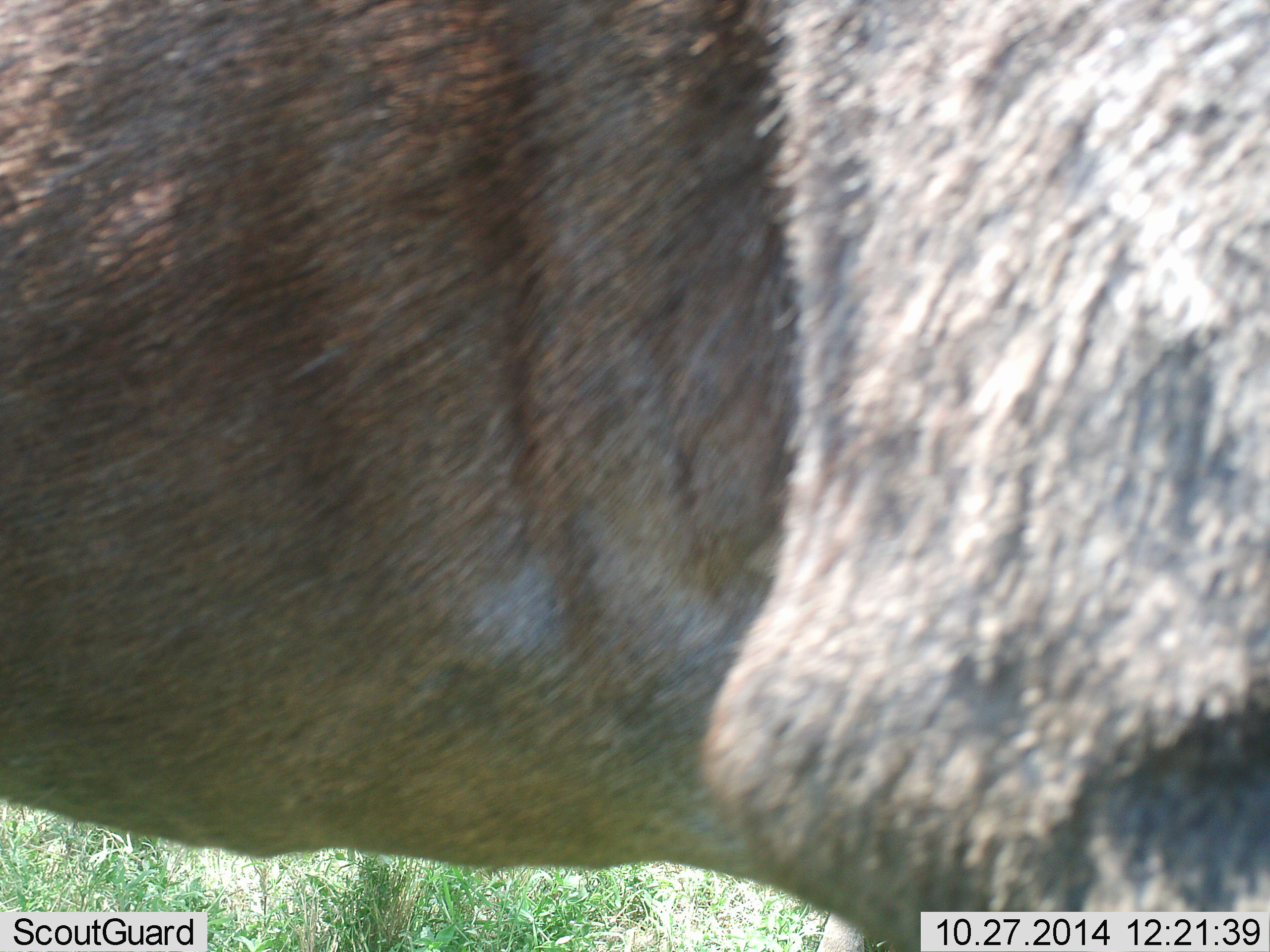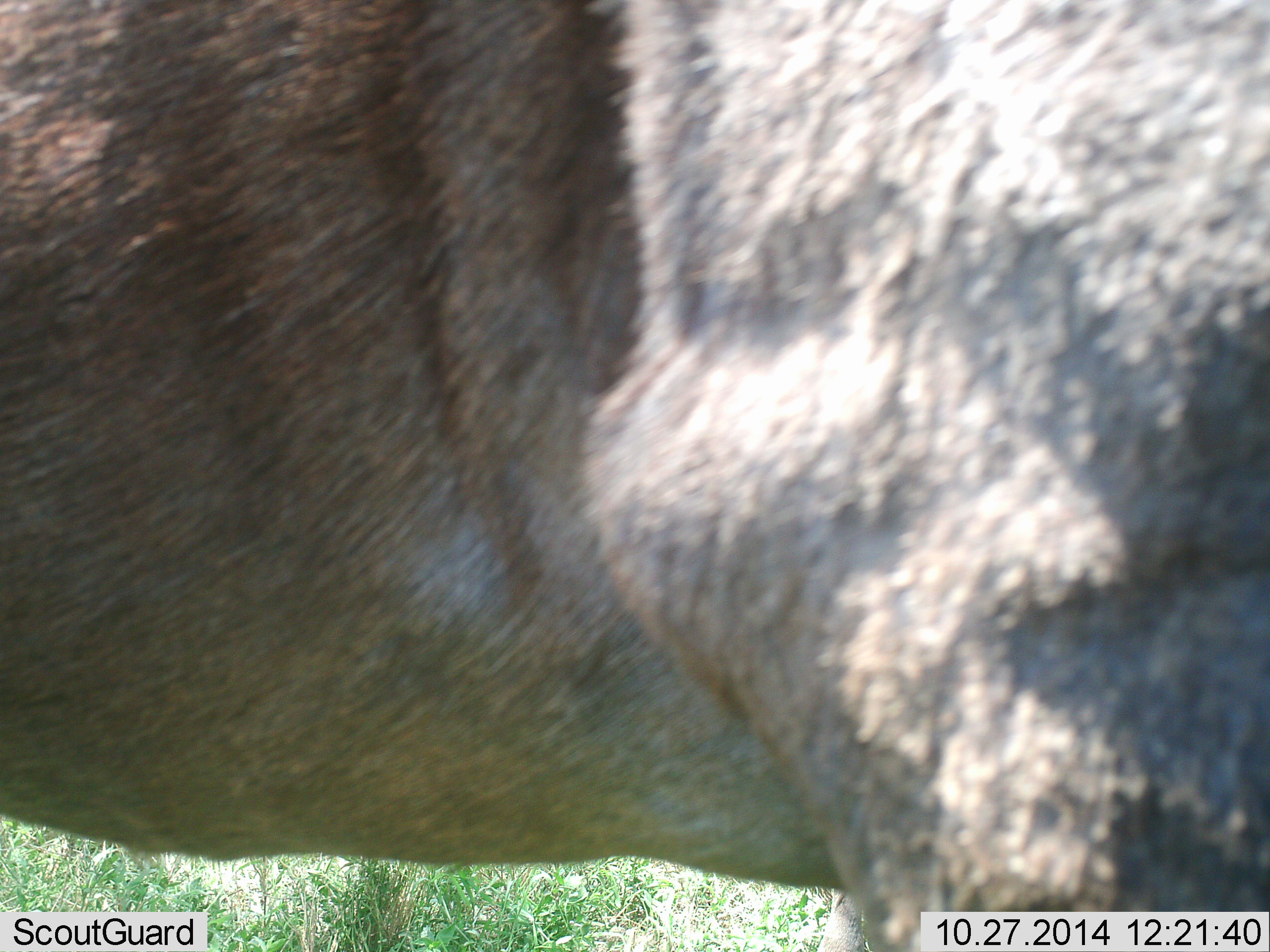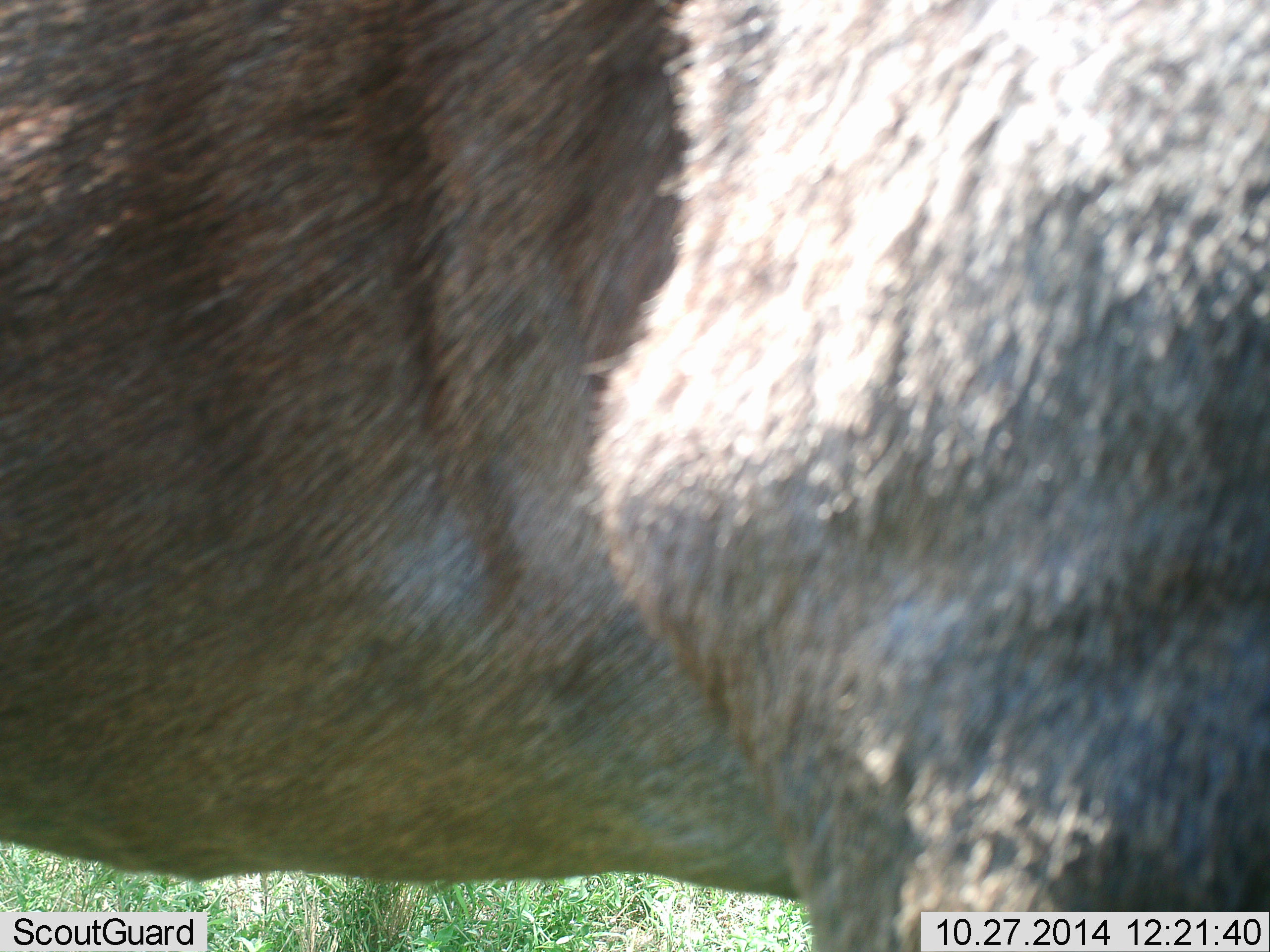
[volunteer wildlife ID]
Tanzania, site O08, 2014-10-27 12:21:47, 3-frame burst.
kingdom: Animalia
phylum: Chordata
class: Mammalia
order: Artiodactyla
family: Bovidae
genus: Connochaetes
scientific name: Connochaetes taurinus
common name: blue wildebeest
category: wildebeest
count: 1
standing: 80%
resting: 0%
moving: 20%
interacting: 0%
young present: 0%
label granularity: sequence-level